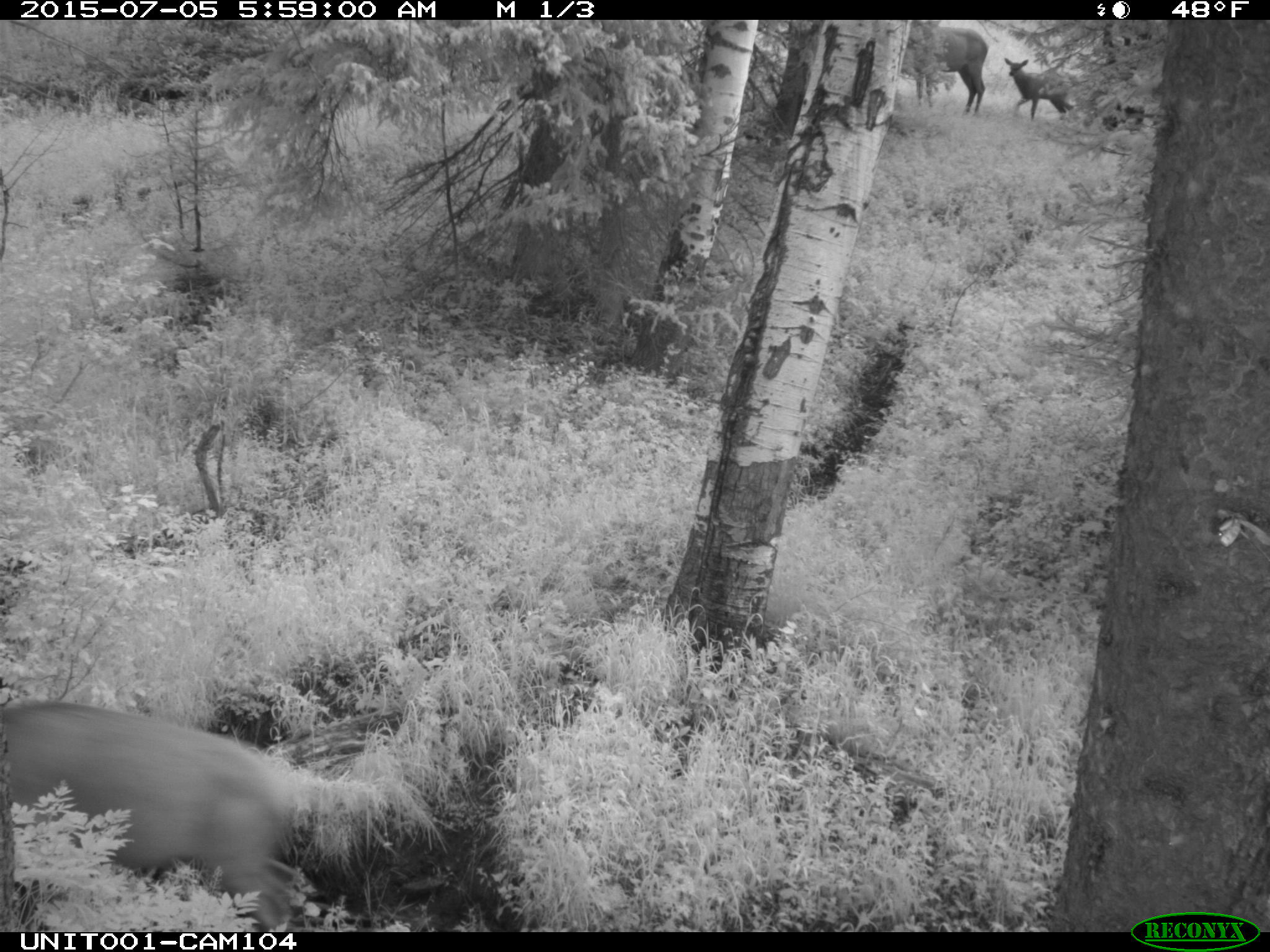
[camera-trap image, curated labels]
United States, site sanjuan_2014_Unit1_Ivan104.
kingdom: Animalia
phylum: Chordata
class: Mammalia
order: Artiodactyla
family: Cervidae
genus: Cervus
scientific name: Cervus elaphus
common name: red deer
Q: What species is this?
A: Cervus elaphus (red deer).